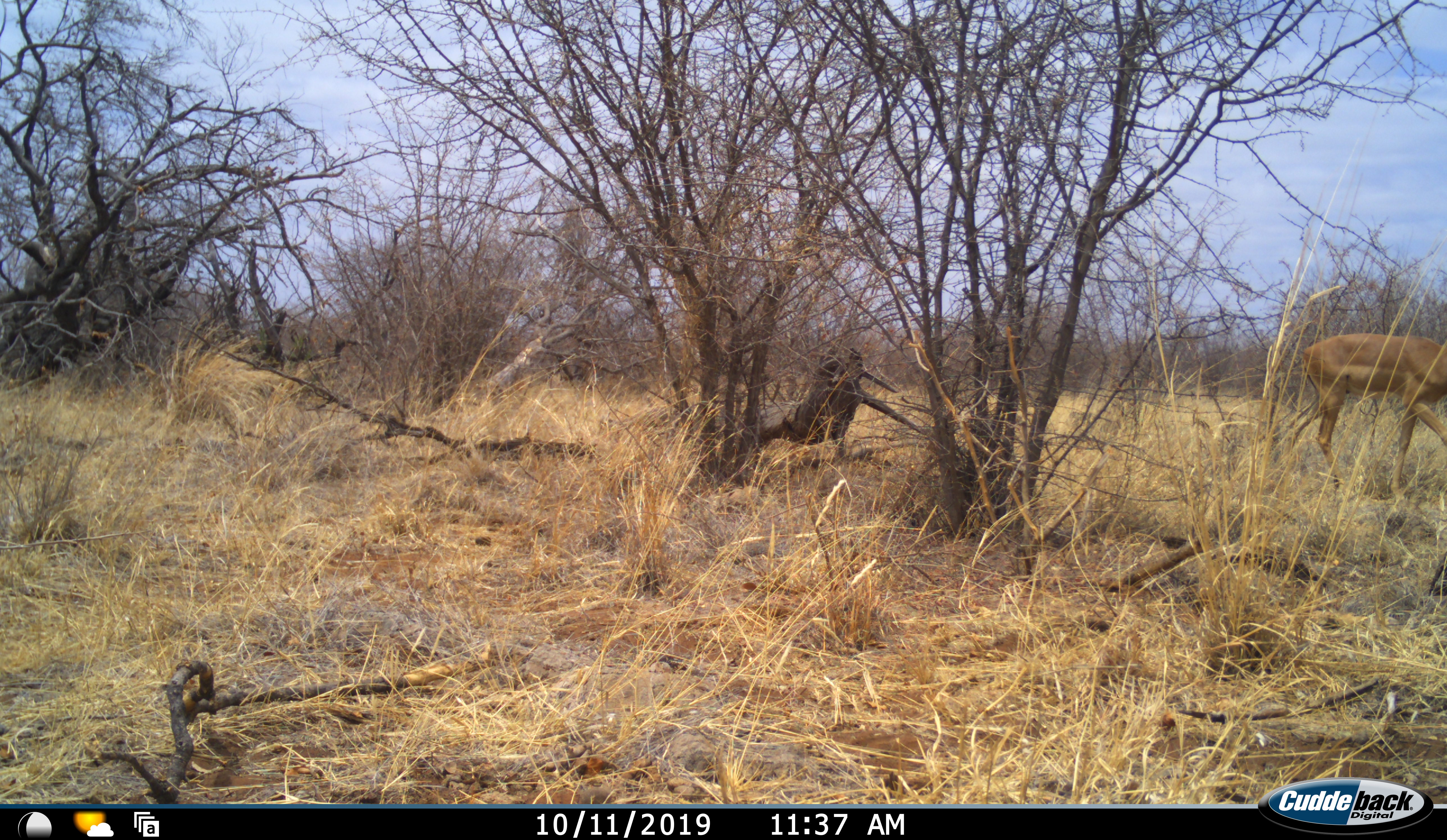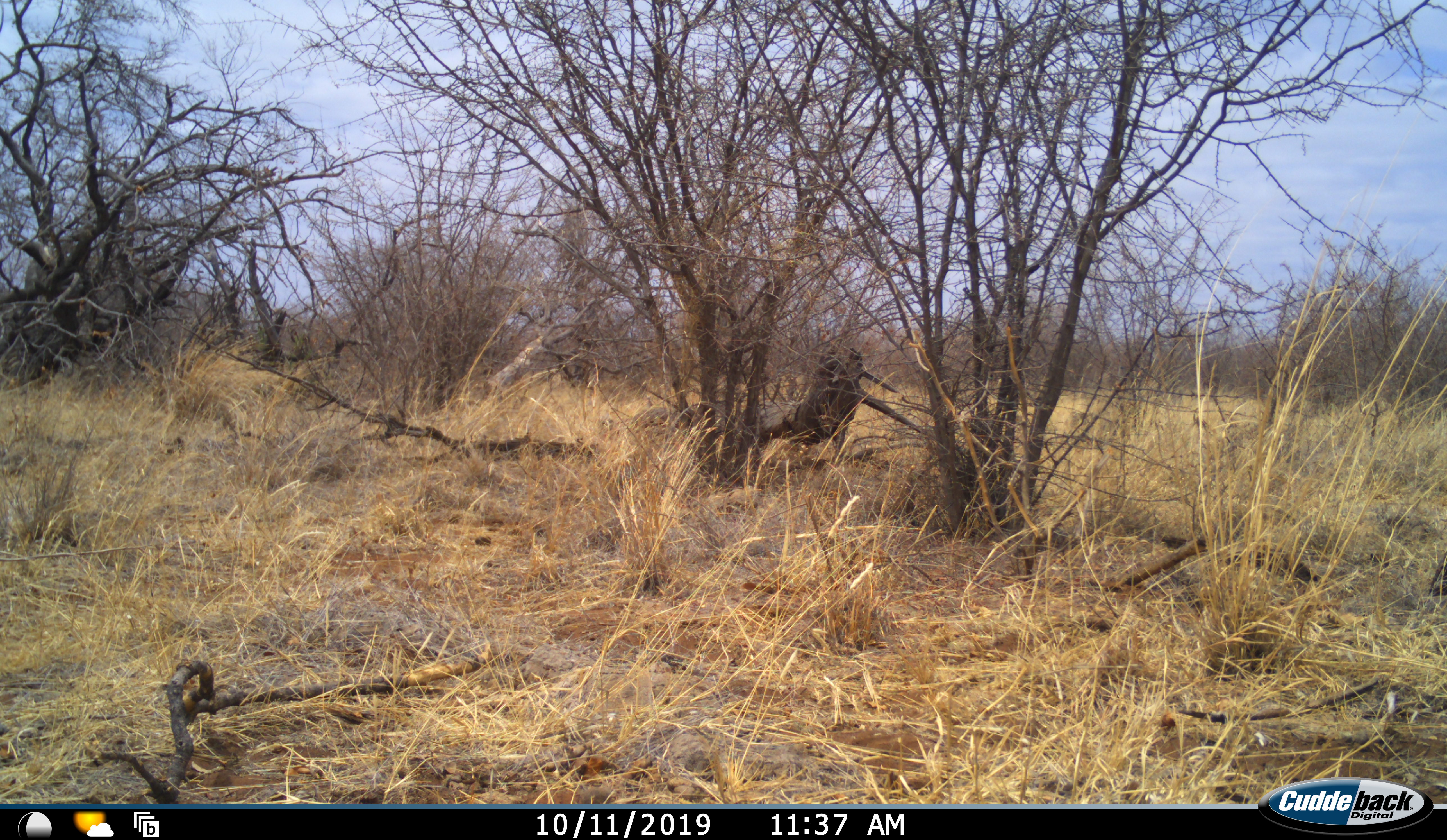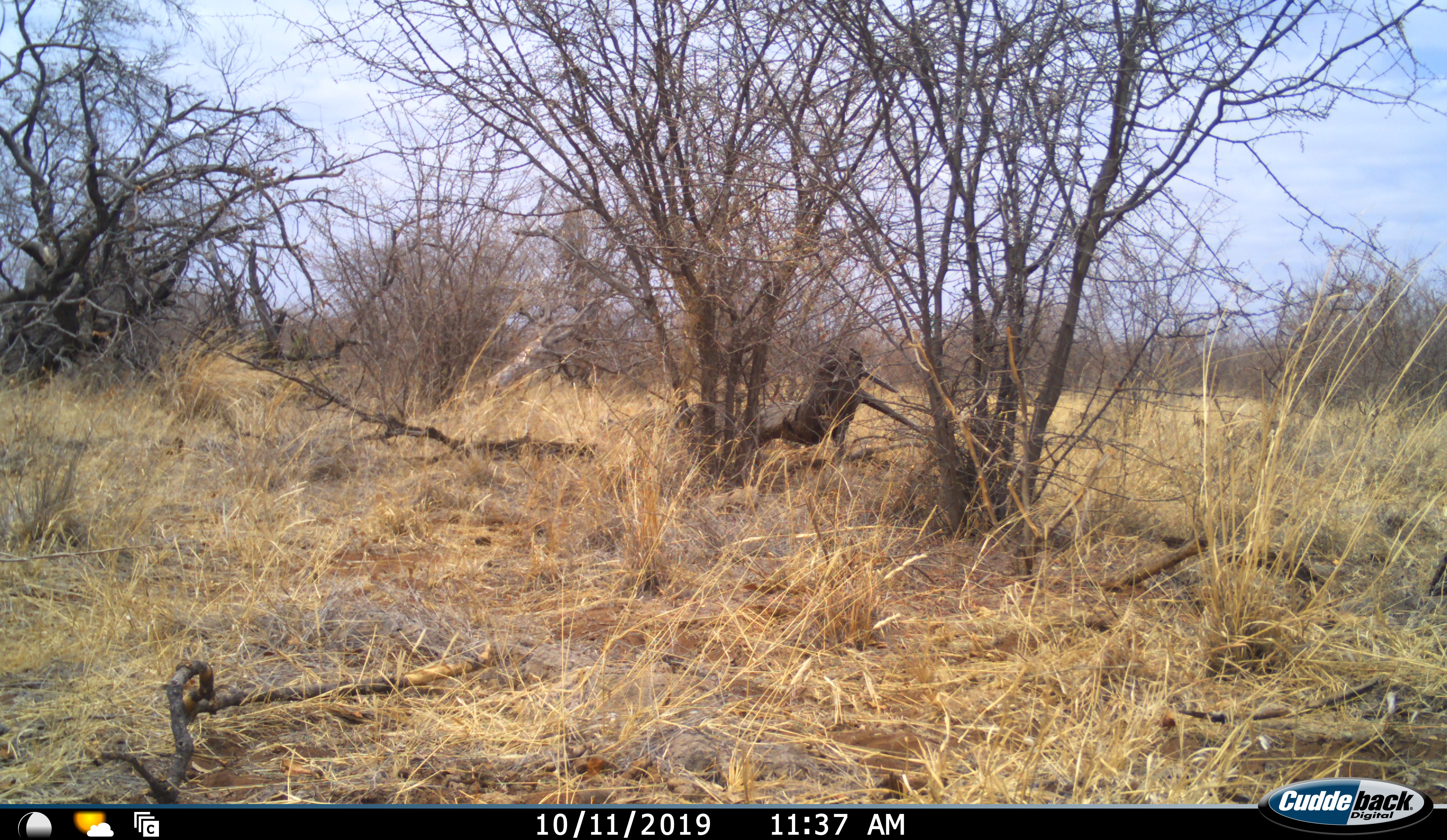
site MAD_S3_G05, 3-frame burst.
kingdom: Animalia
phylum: Chordata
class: Mammalia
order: Artiodactyla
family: Bovidae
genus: Aepyceros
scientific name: Aepyceros melampus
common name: impala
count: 1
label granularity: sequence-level